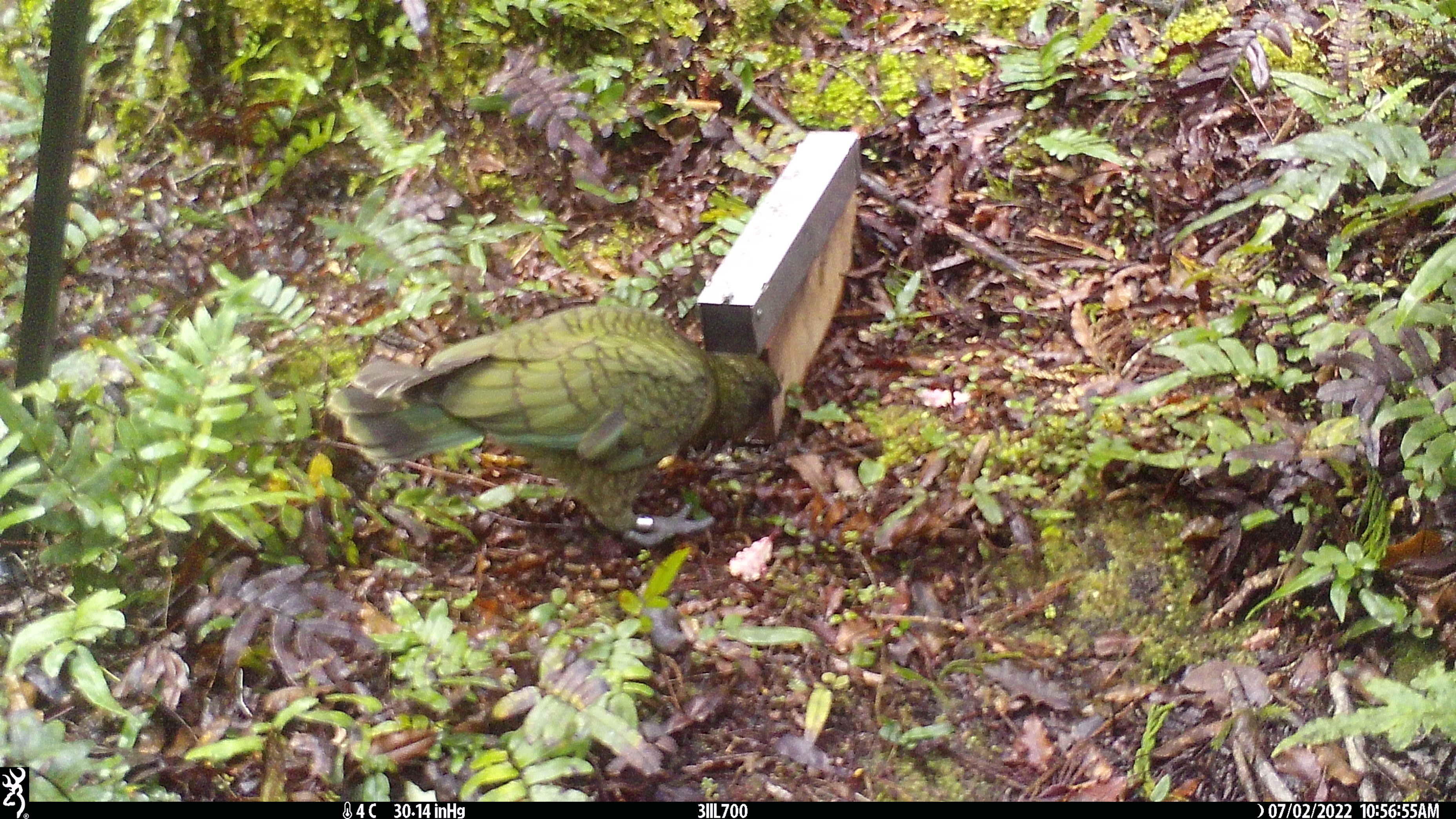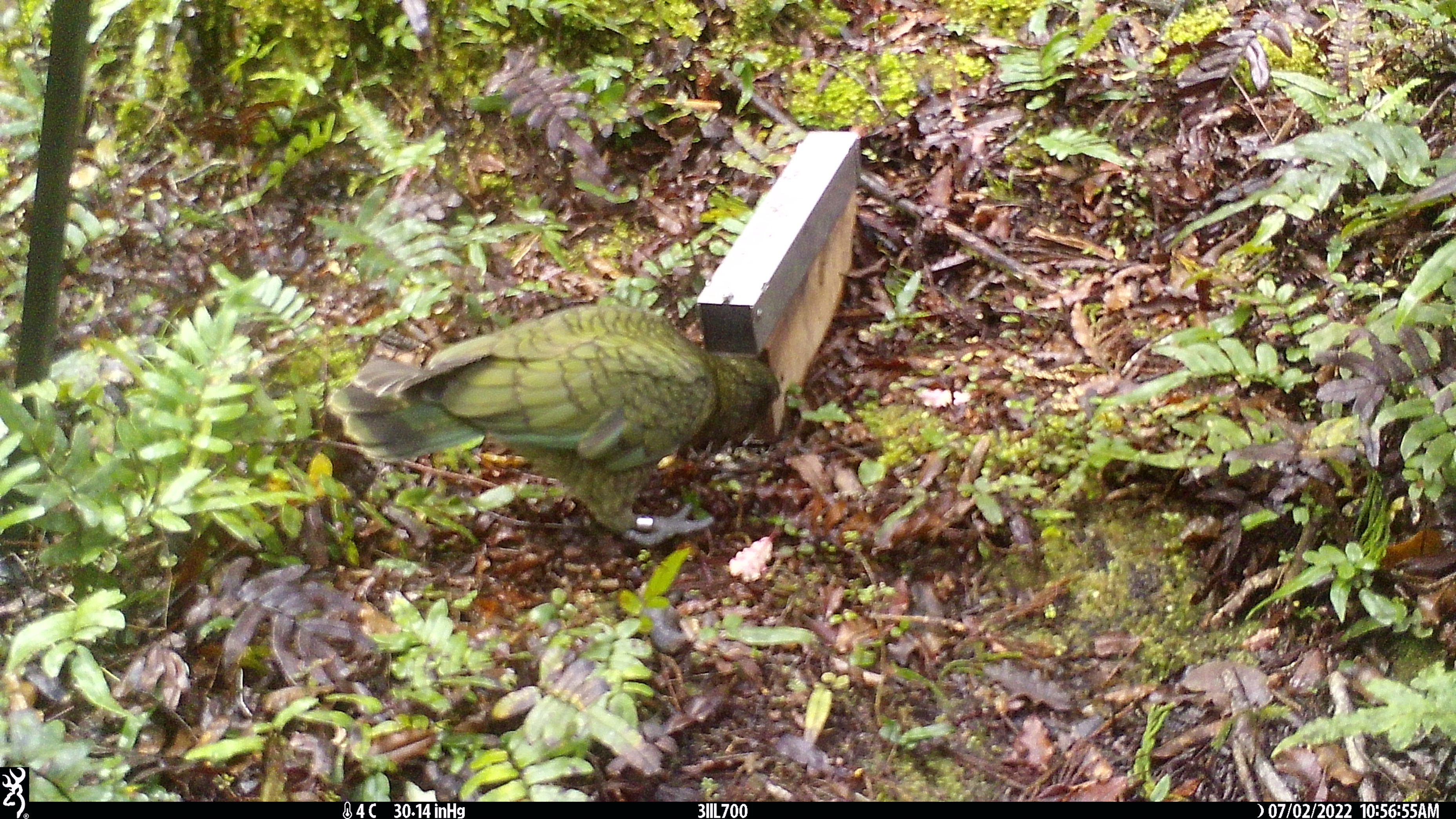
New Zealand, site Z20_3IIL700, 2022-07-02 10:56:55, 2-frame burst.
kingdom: Animalia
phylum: Chordata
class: Aves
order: Psittaciformes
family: Strigopidae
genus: Nestor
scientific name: Nestor notabilis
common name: kea